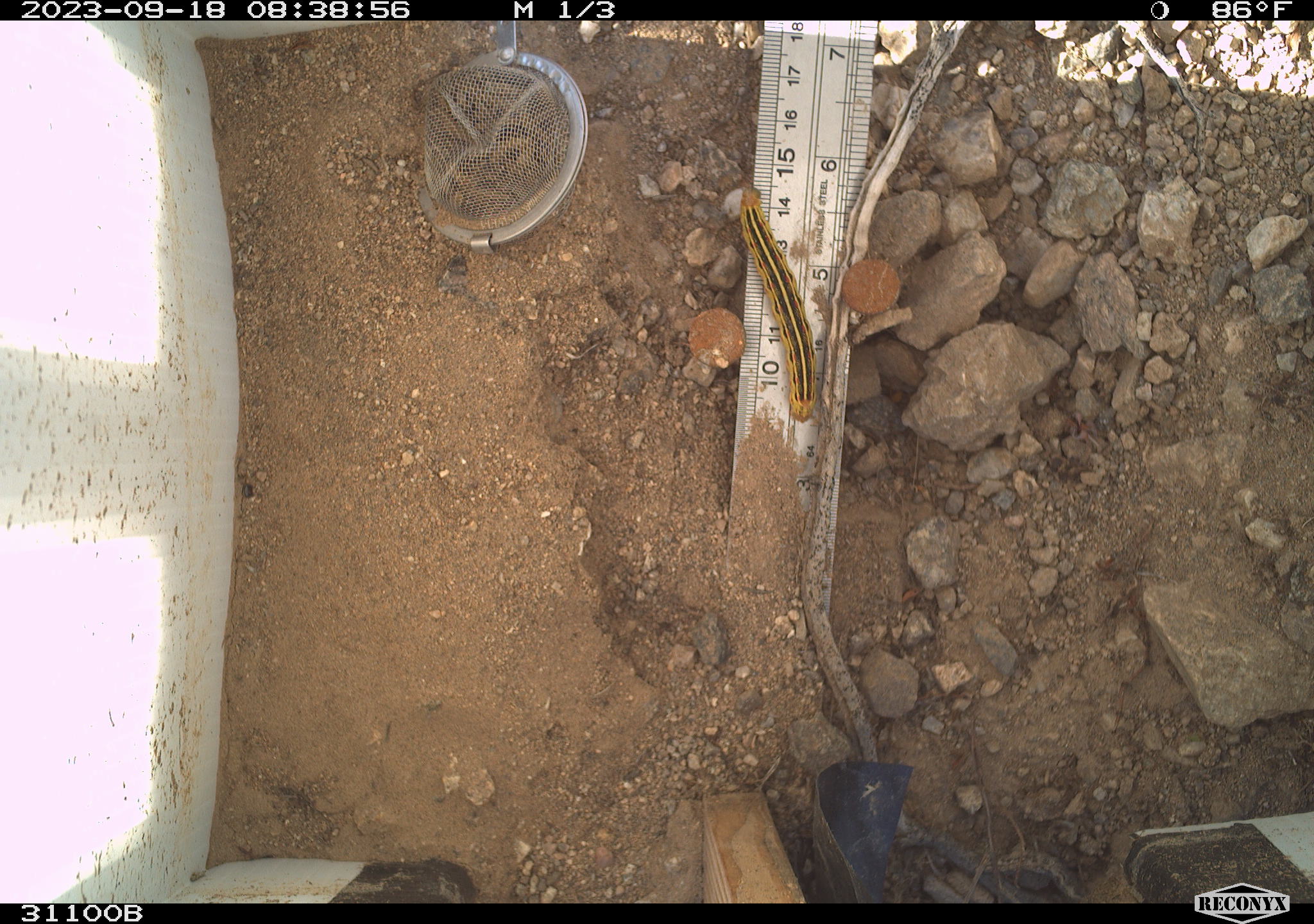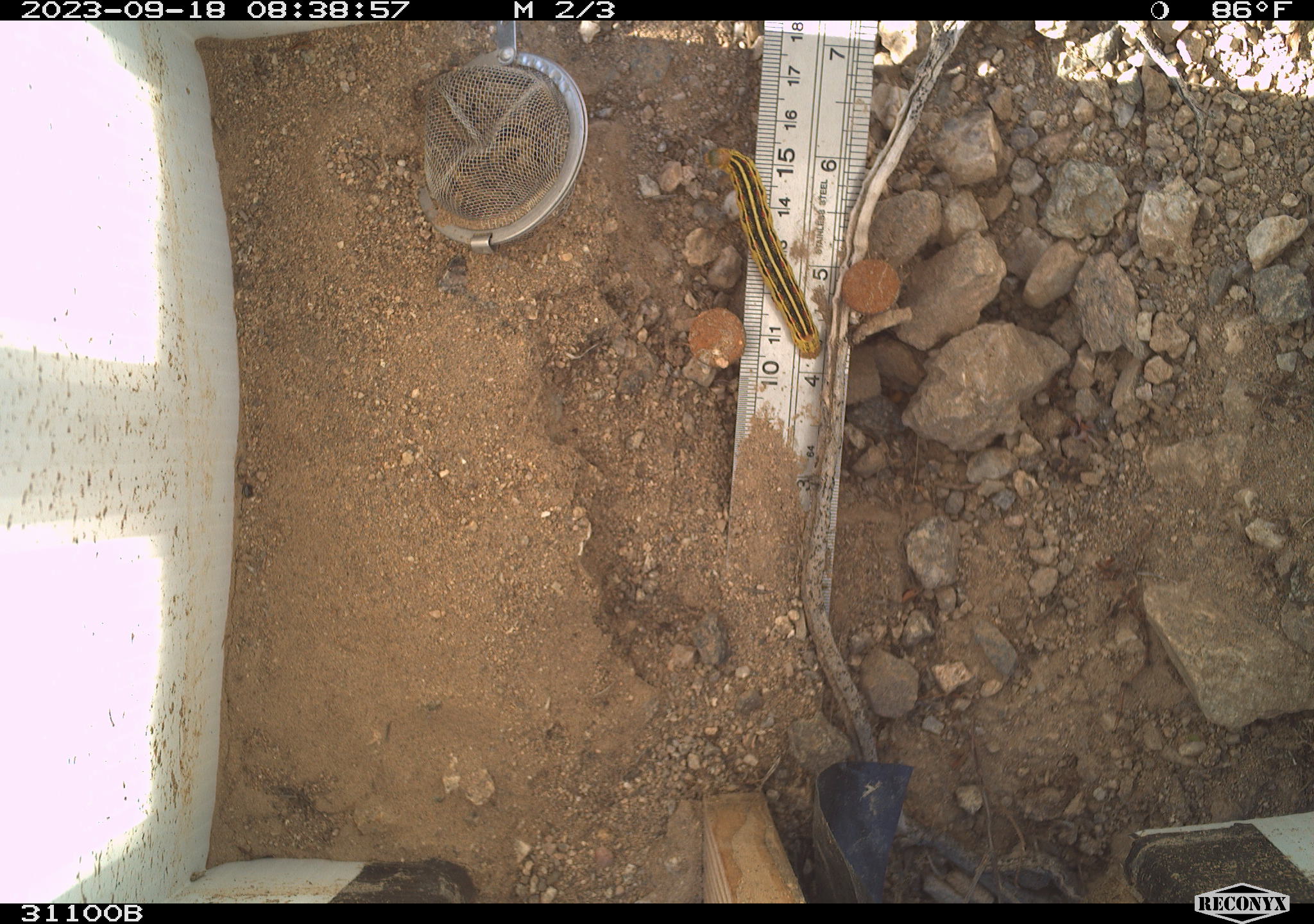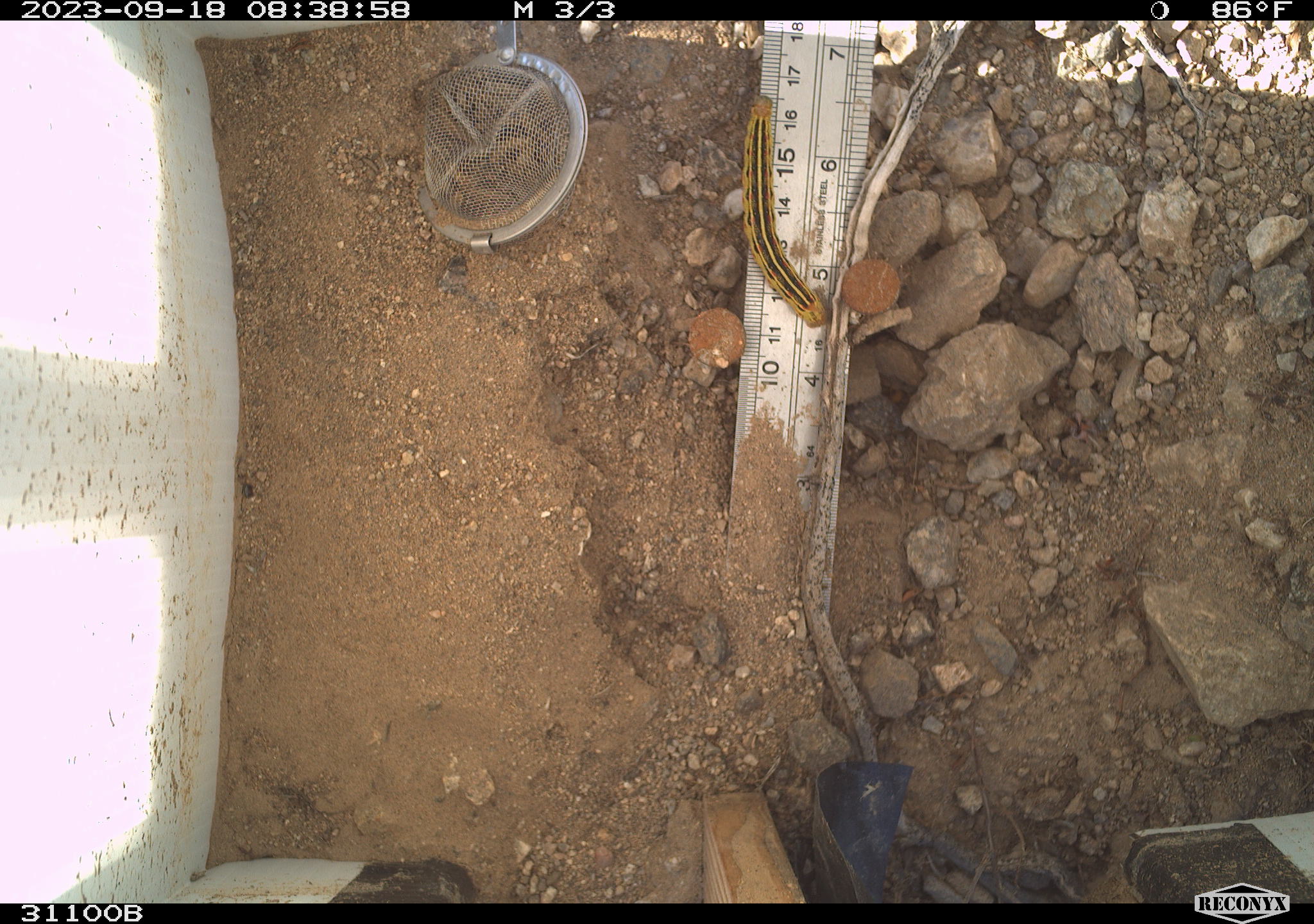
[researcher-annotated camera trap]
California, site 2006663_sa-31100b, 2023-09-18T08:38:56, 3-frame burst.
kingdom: Animalia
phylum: Arthropoda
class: Insecta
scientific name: Insecta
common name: insect